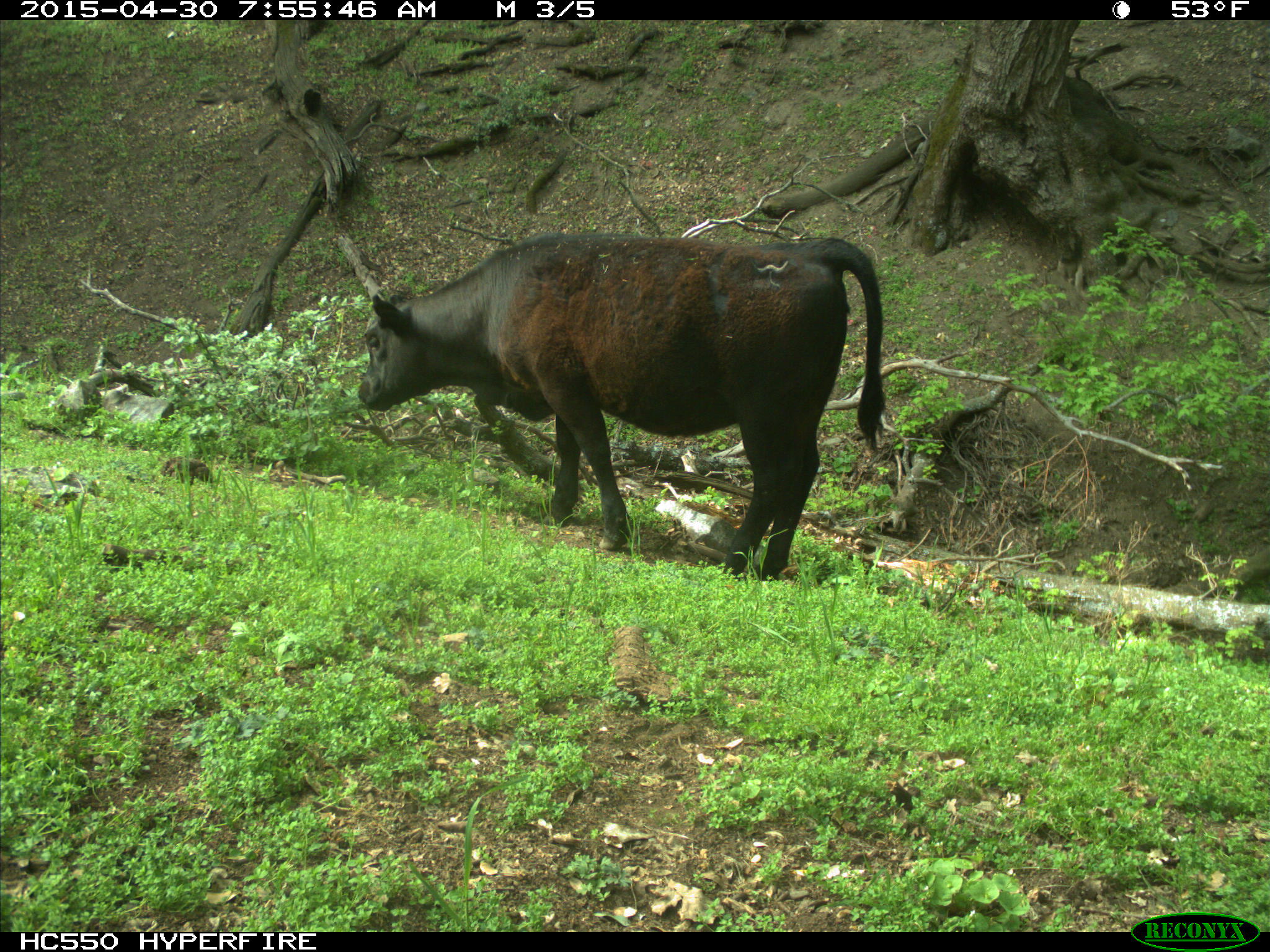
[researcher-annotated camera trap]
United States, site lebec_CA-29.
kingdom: Animalia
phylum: Chordata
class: Mammalia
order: Artiodactyla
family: Bovidae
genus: Bos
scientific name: Bos taurus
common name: domestic cow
Bos taurus (domestic cow).